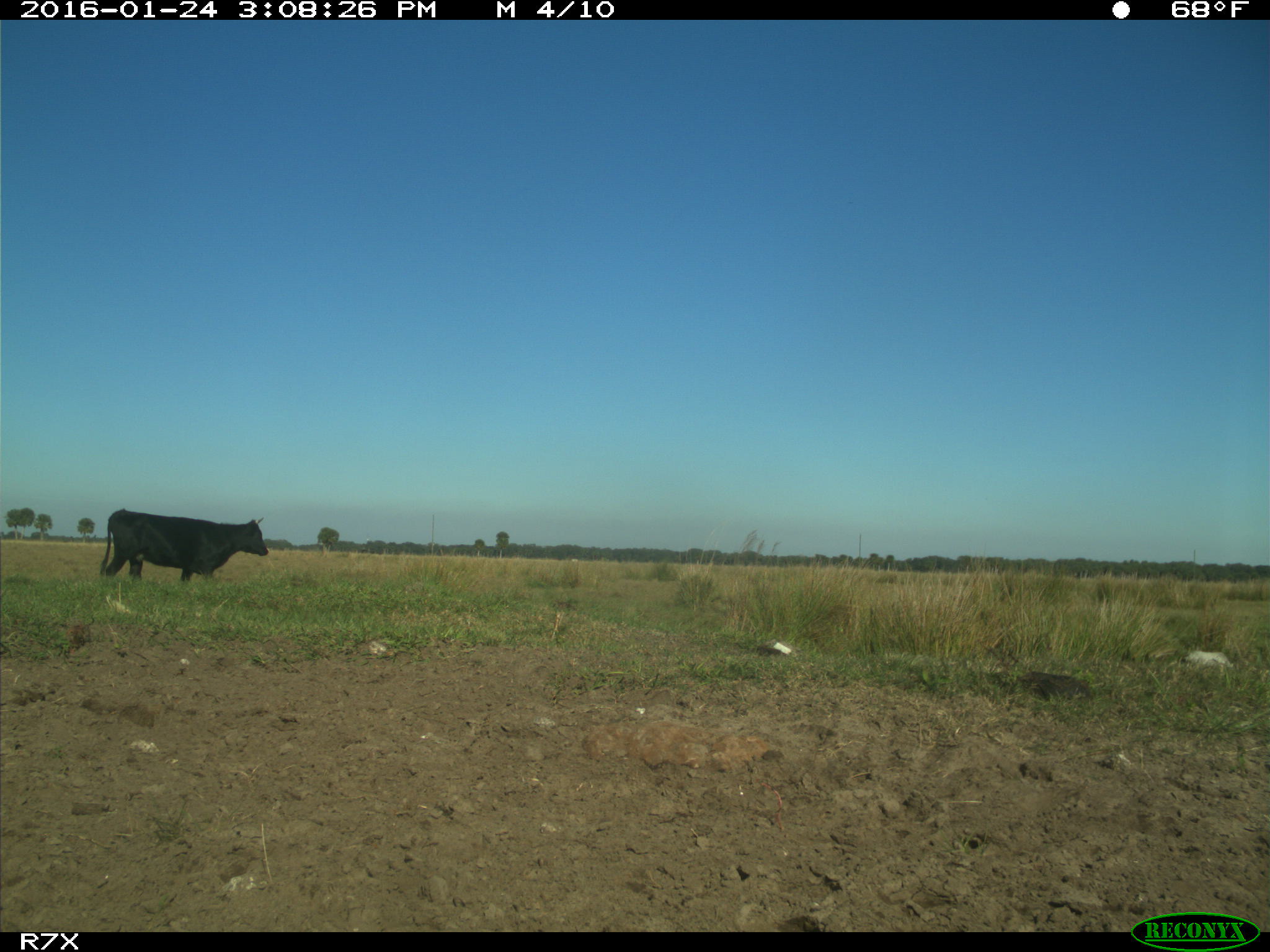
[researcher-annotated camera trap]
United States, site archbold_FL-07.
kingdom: Animalia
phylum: Chordata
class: Mammalia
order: Artiodactyla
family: Bovidae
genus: Bos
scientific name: Bos taurus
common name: domestic cow